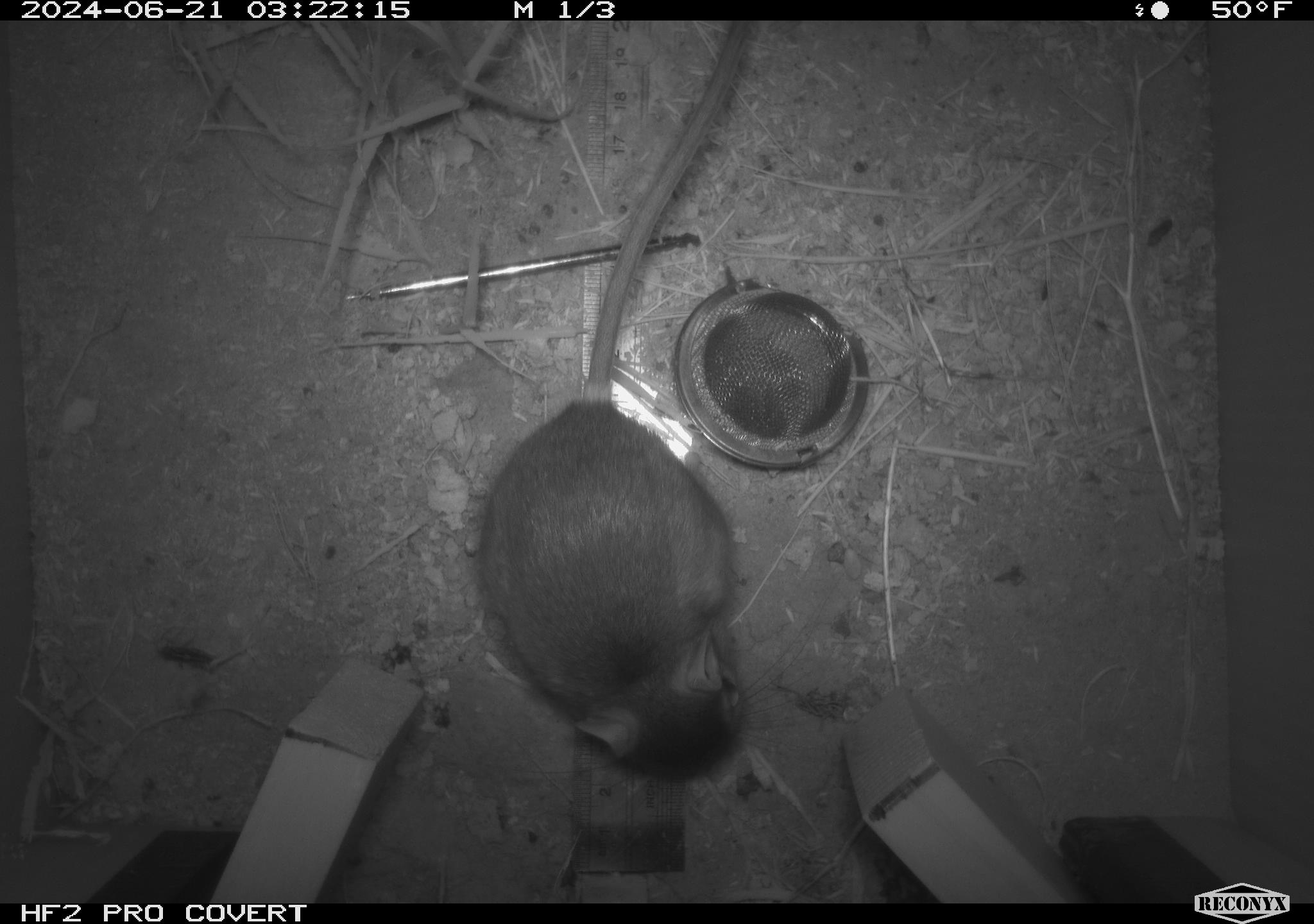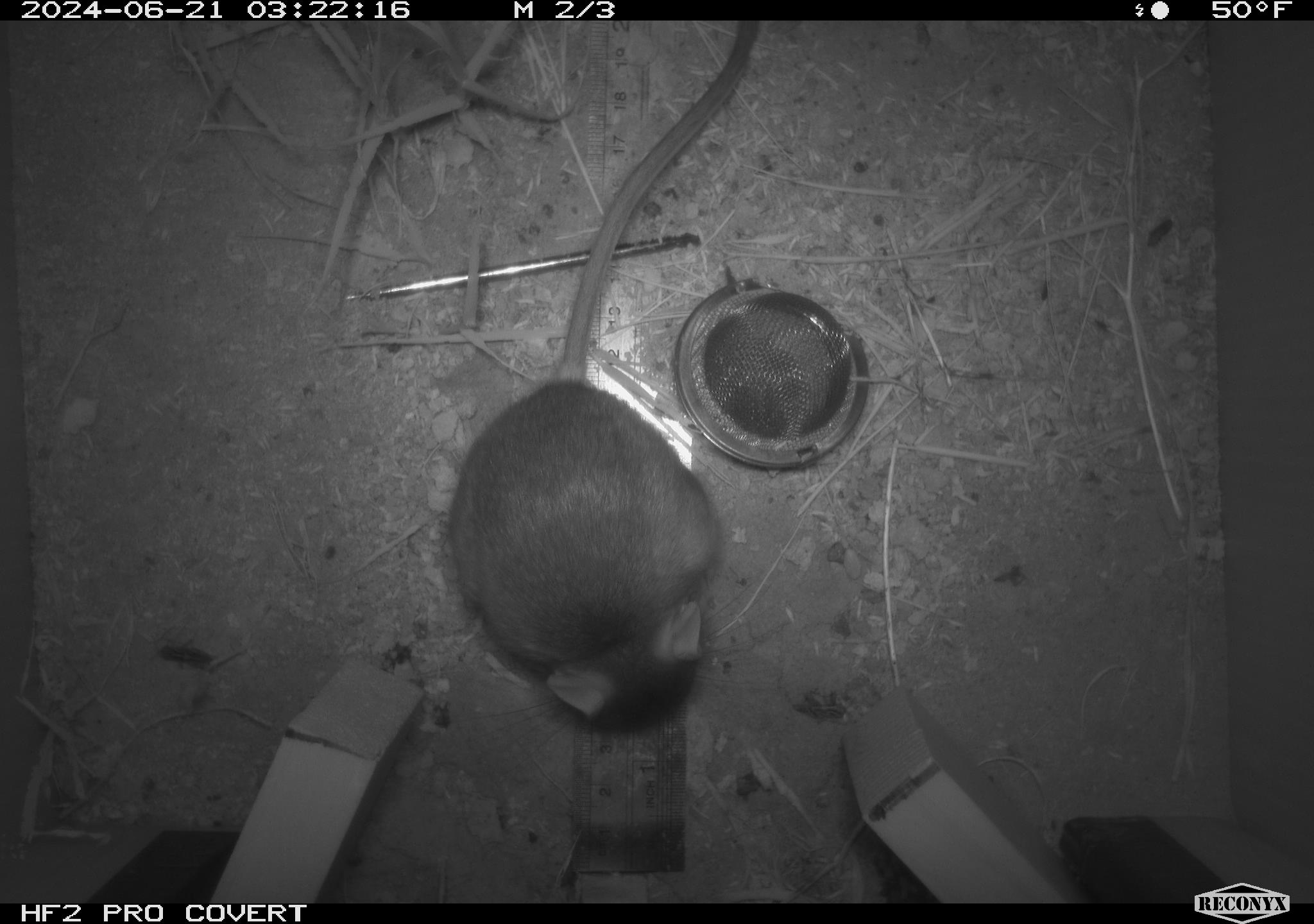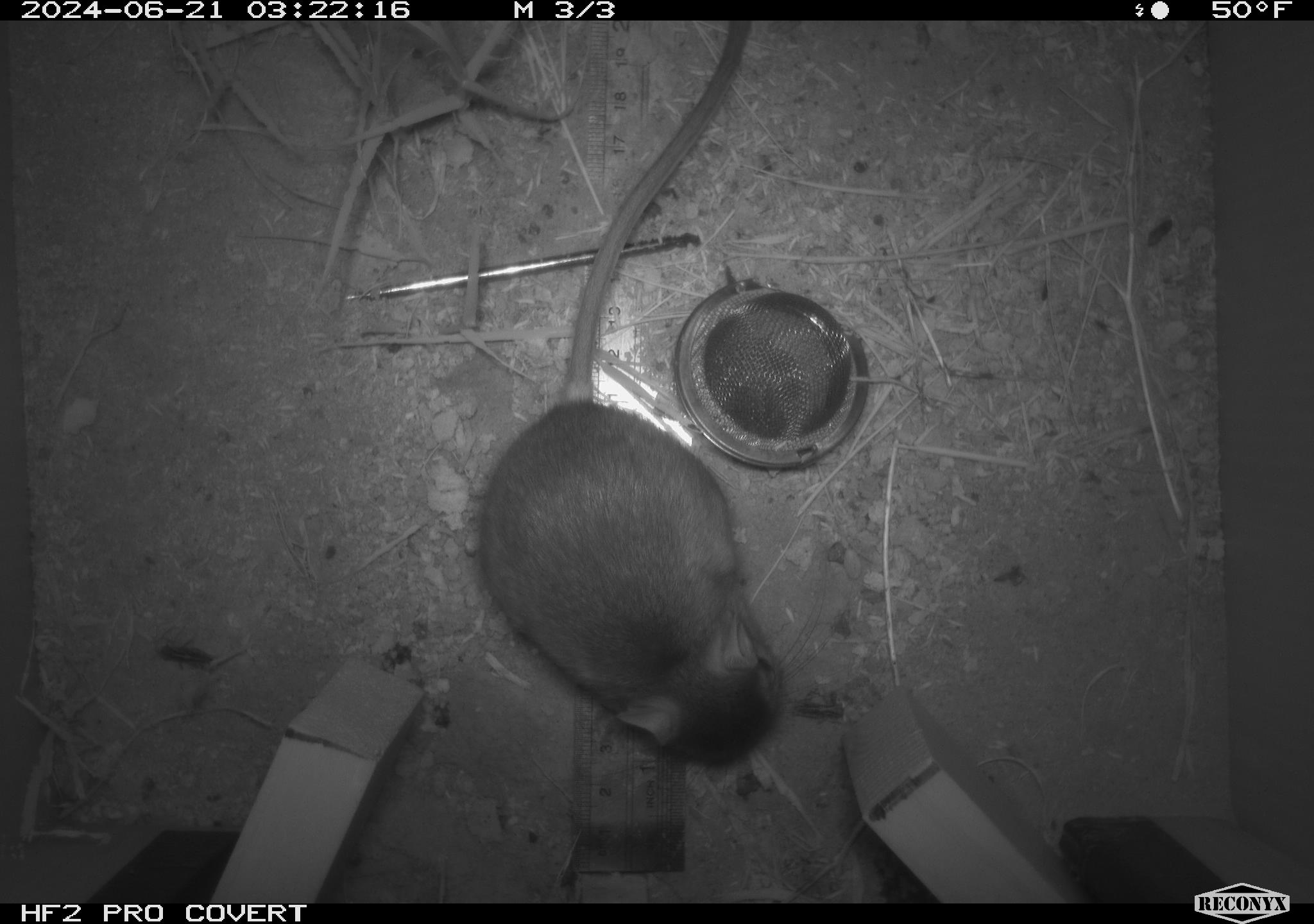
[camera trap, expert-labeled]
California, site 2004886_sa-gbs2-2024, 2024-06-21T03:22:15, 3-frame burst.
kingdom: Animalia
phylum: Chordata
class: Mammalia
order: Rodentia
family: Heteromyidae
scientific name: Heteromyidae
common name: kangaroo rats and pocket mice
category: heteromyidae family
Heteromyidae family (kangaroo rats and pocket mice) (Heteromyidae).